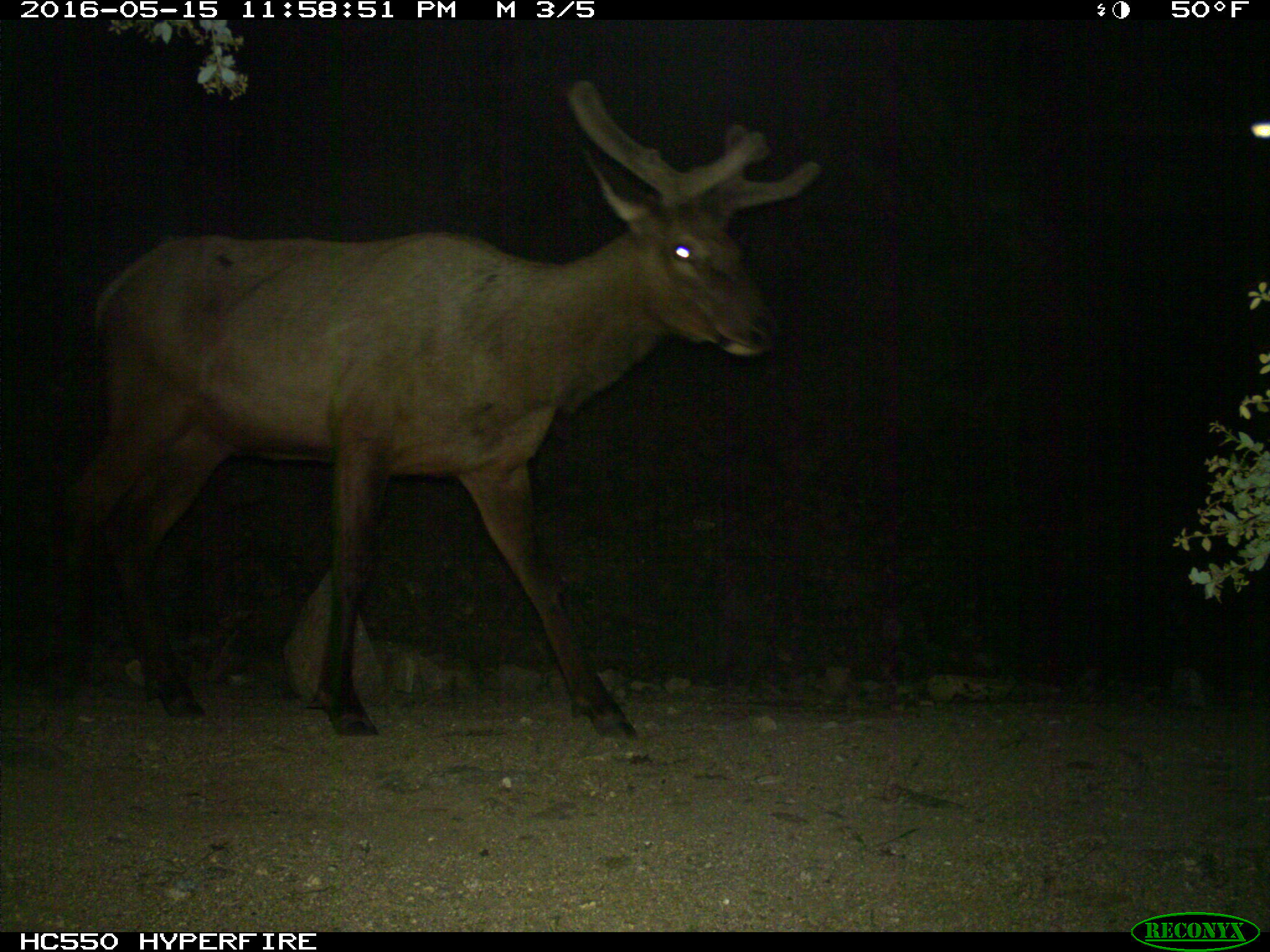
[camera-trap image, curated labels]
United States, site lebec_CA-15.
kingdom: Animalia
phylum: Chordata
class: Mammalia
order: Artiodactyla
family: Cervidae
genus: Cervus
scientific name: Cervus canadensis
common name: elk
Cervus canadensis (elk).